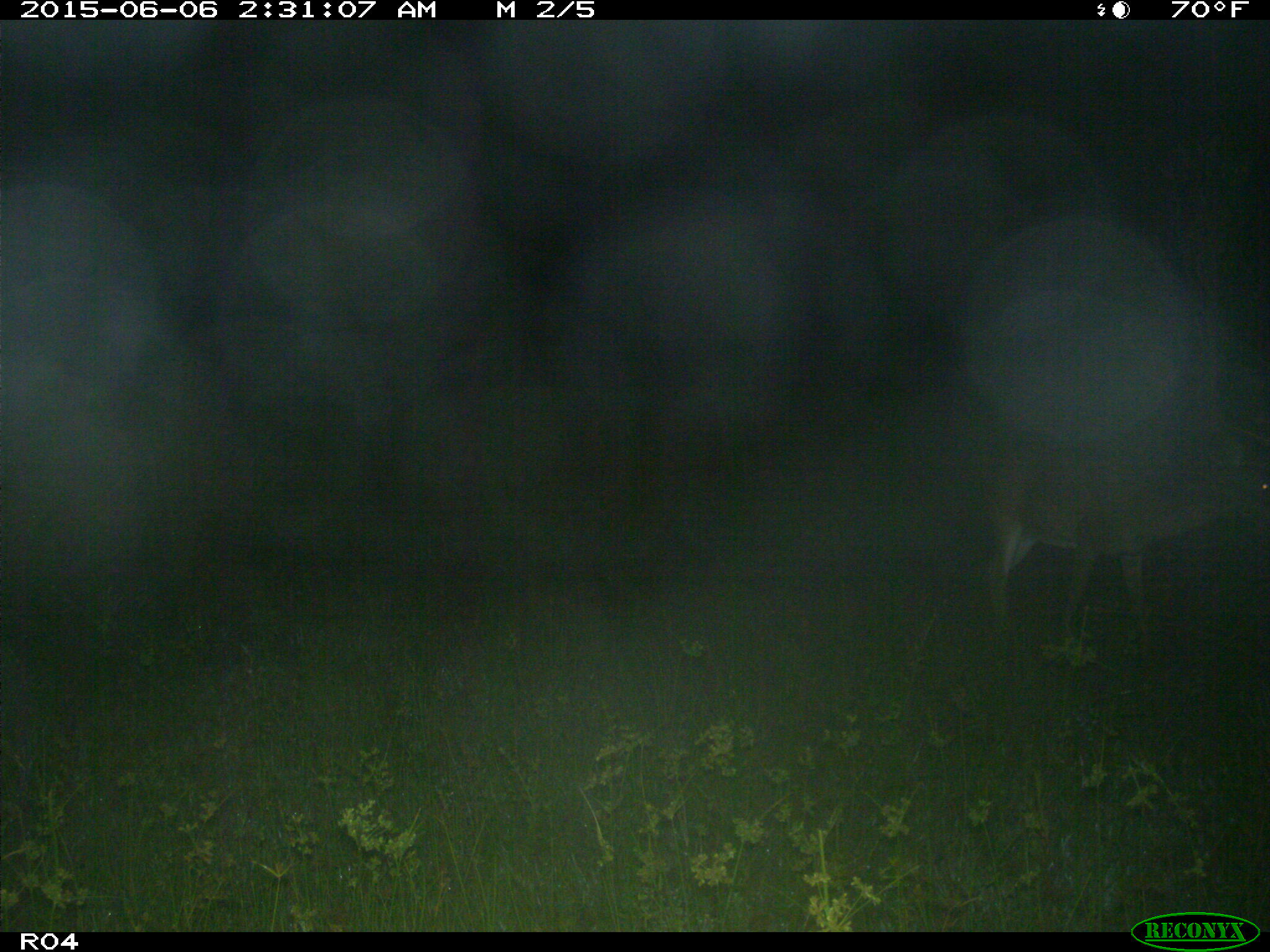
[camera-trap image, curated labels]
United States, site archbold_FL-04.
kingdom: Animalia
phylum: Chordata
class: Mammalia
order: Artiodactyla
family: Cervidae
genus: Odocoileus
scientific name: Odocoileus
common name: deer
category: unidentified deer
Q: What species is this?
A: Unidentified deer (deer) (Odocoileus).